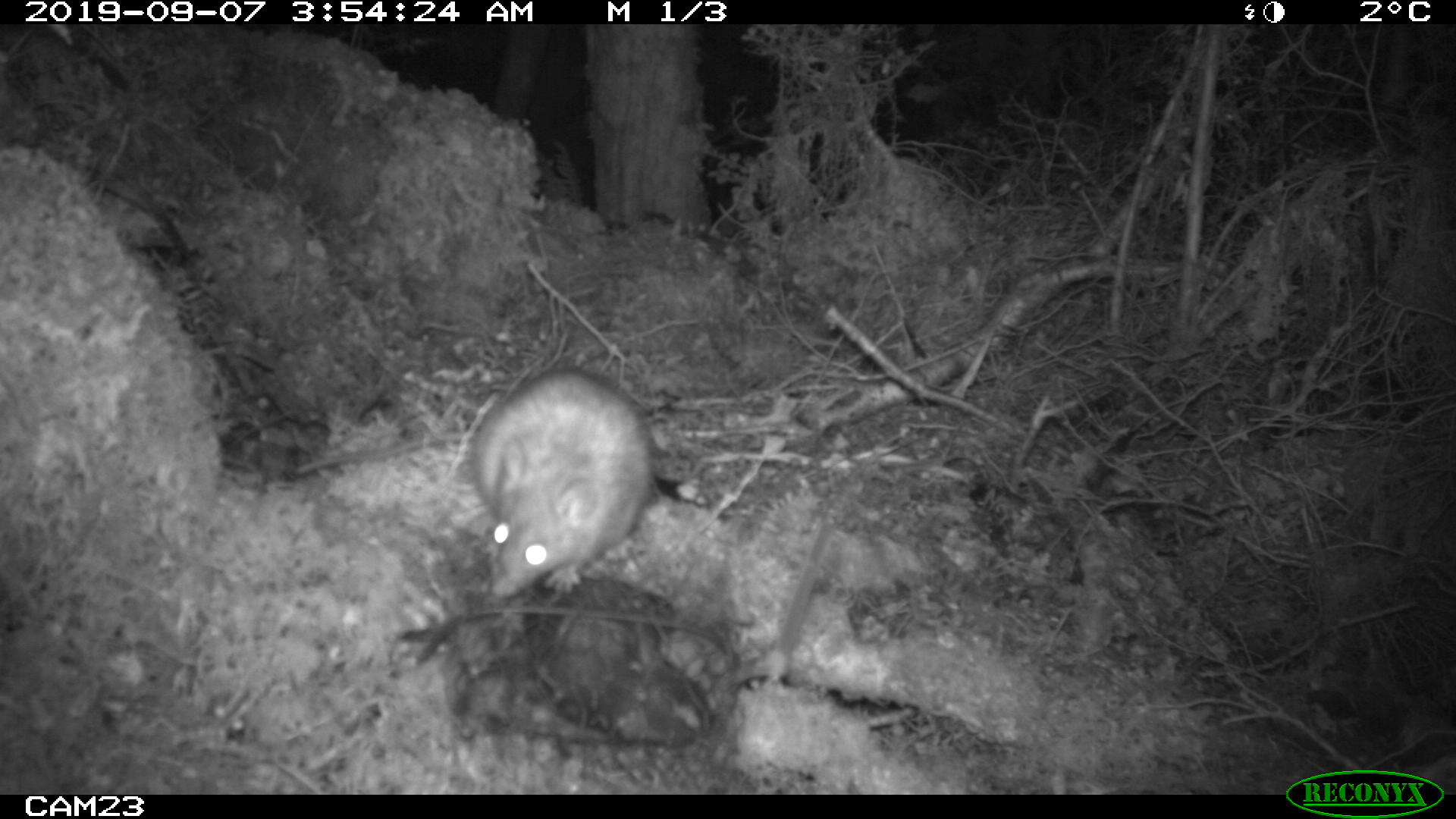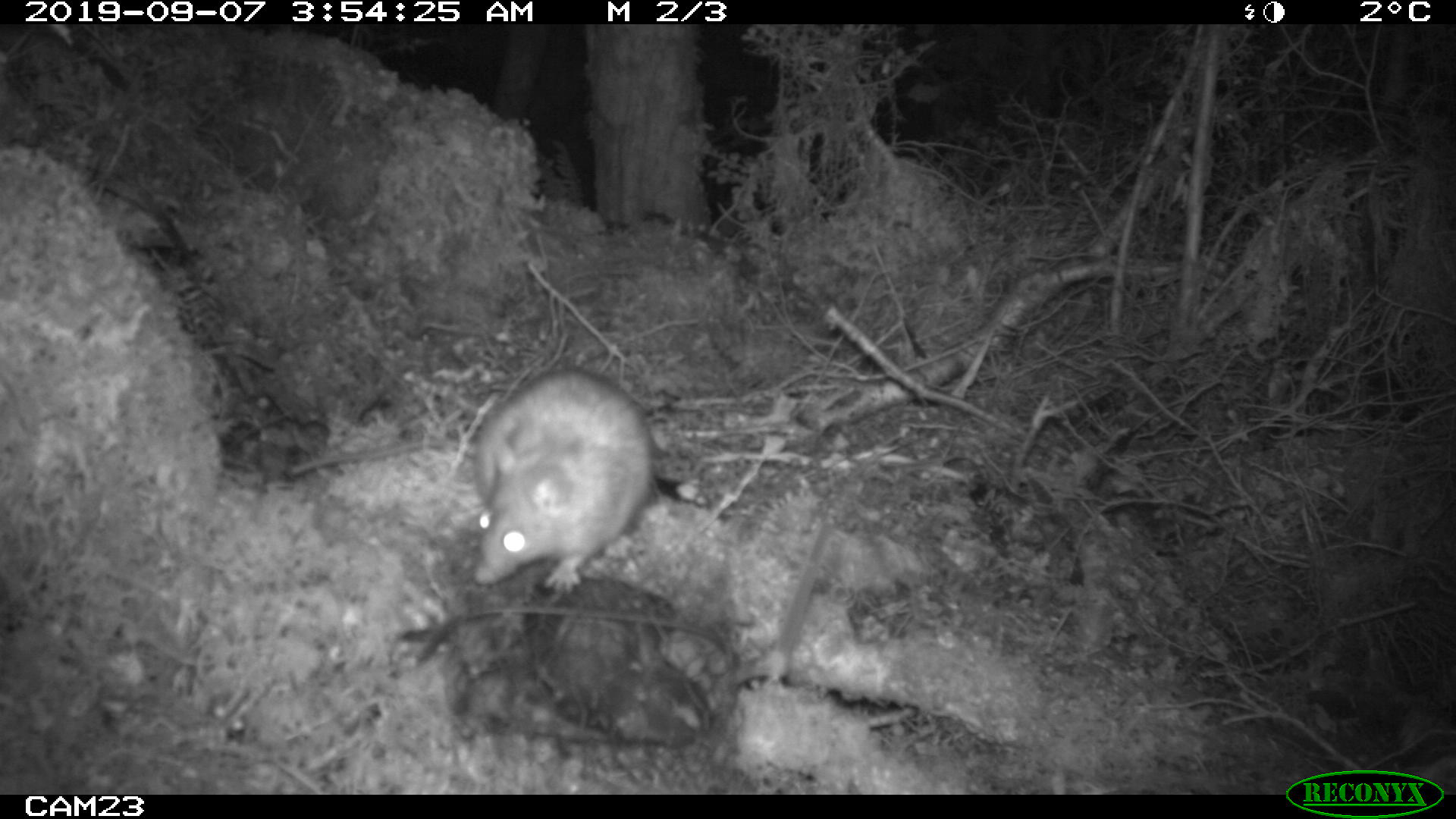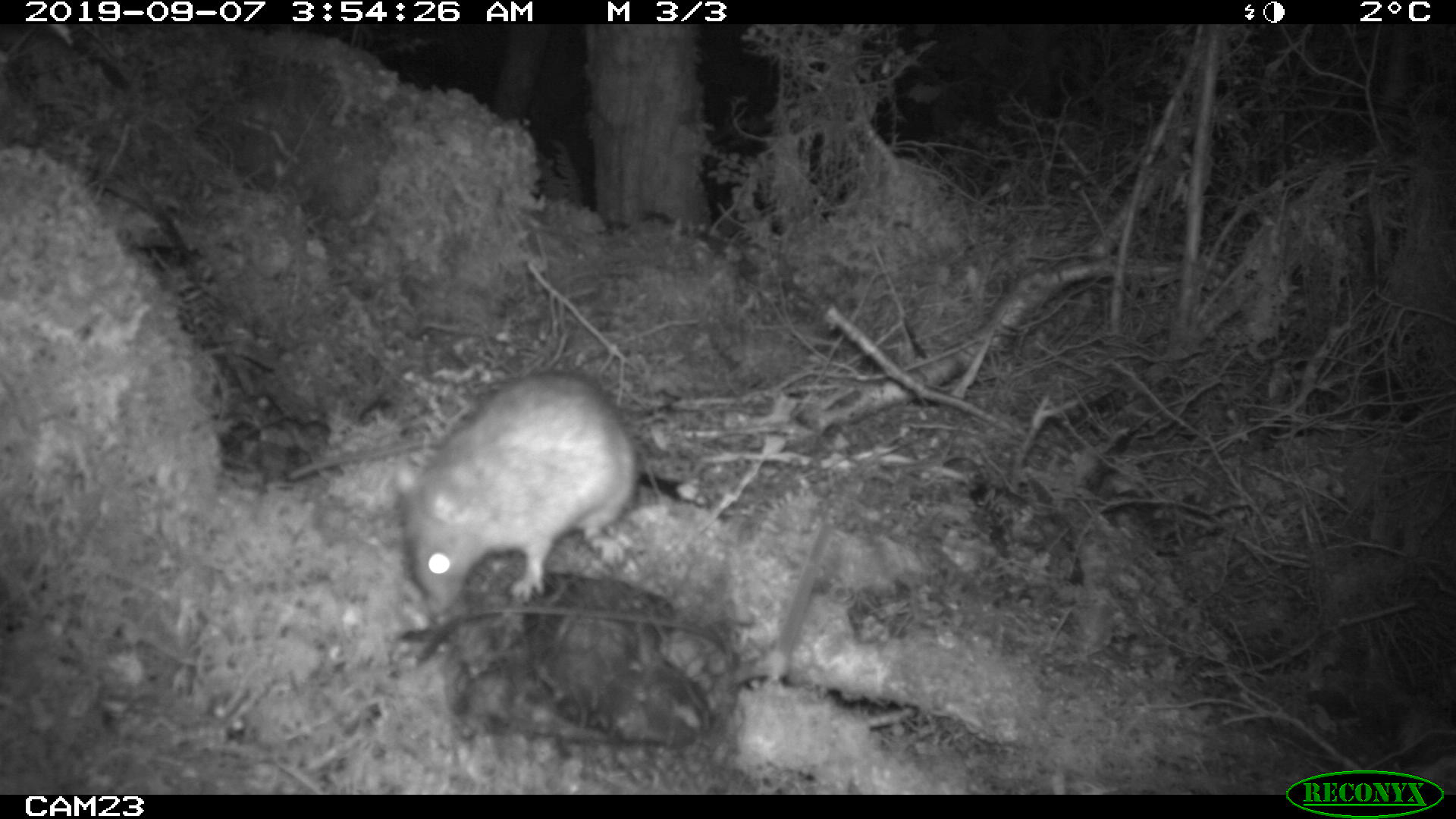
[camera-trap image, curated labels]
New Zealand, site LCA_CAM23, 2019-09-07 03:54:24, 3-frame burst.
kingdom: Animalia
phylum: Chordata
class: Mammalia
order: Rodentia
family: Muridae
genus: Rattus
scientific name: Rattus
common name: rat